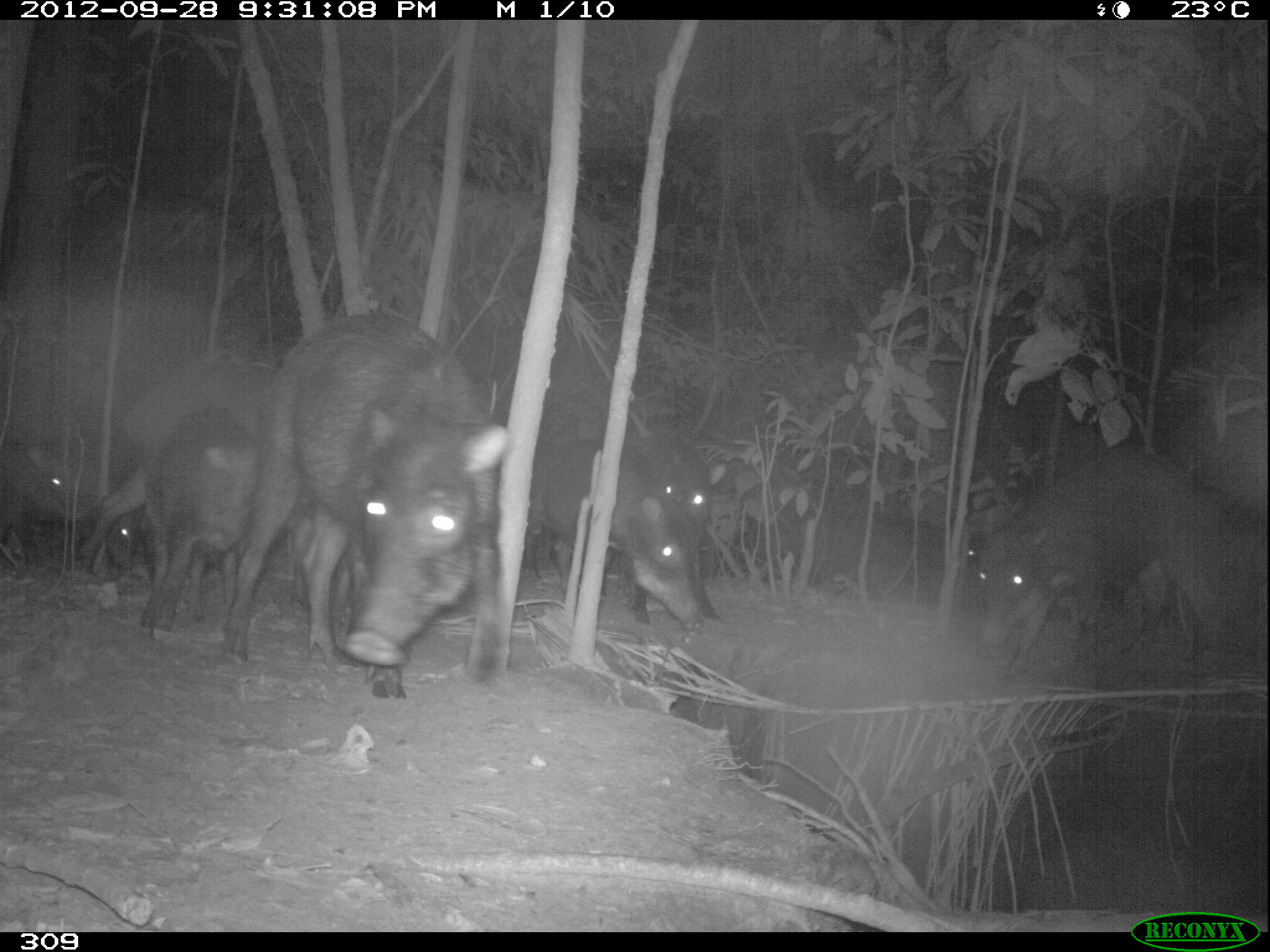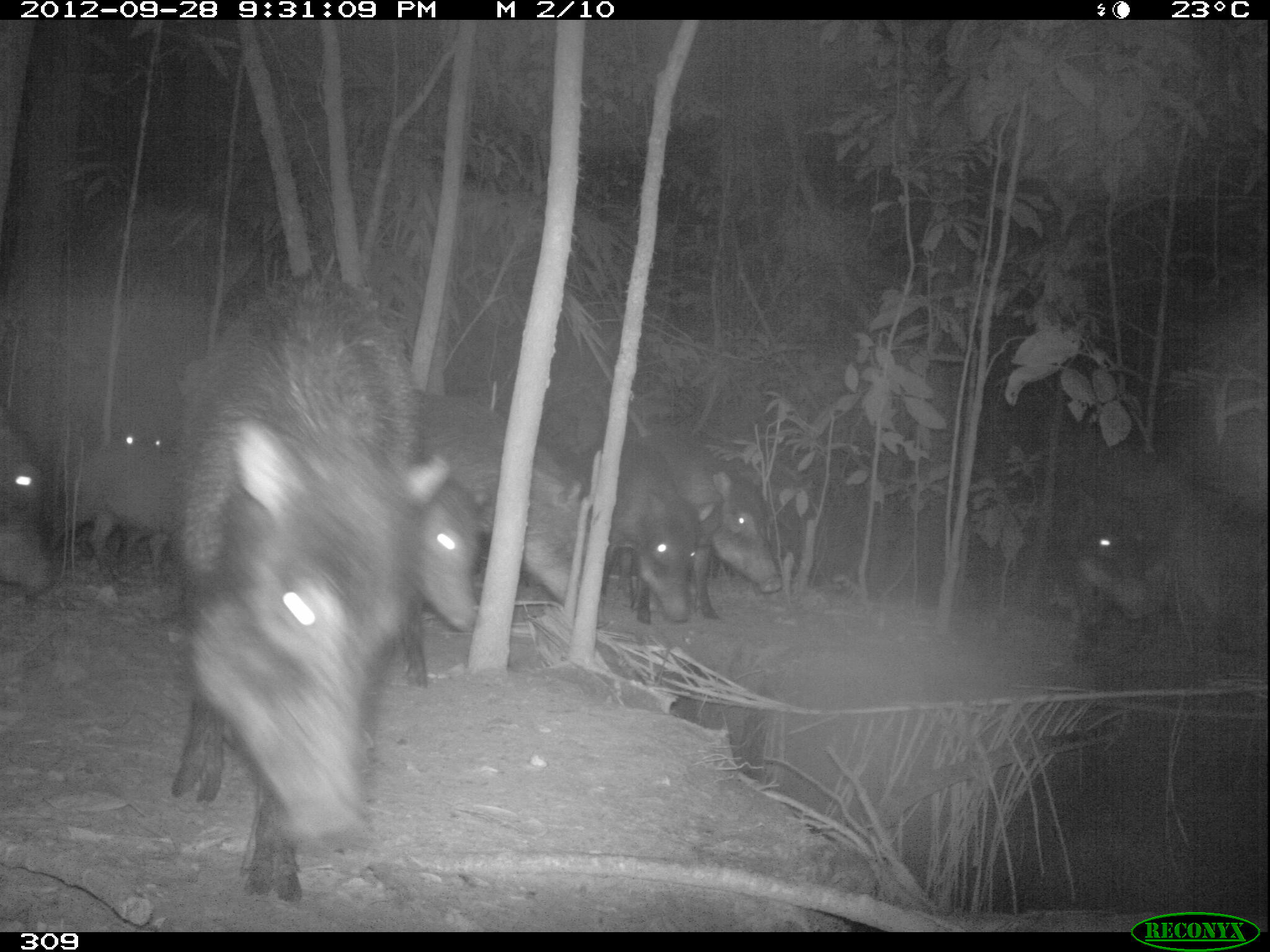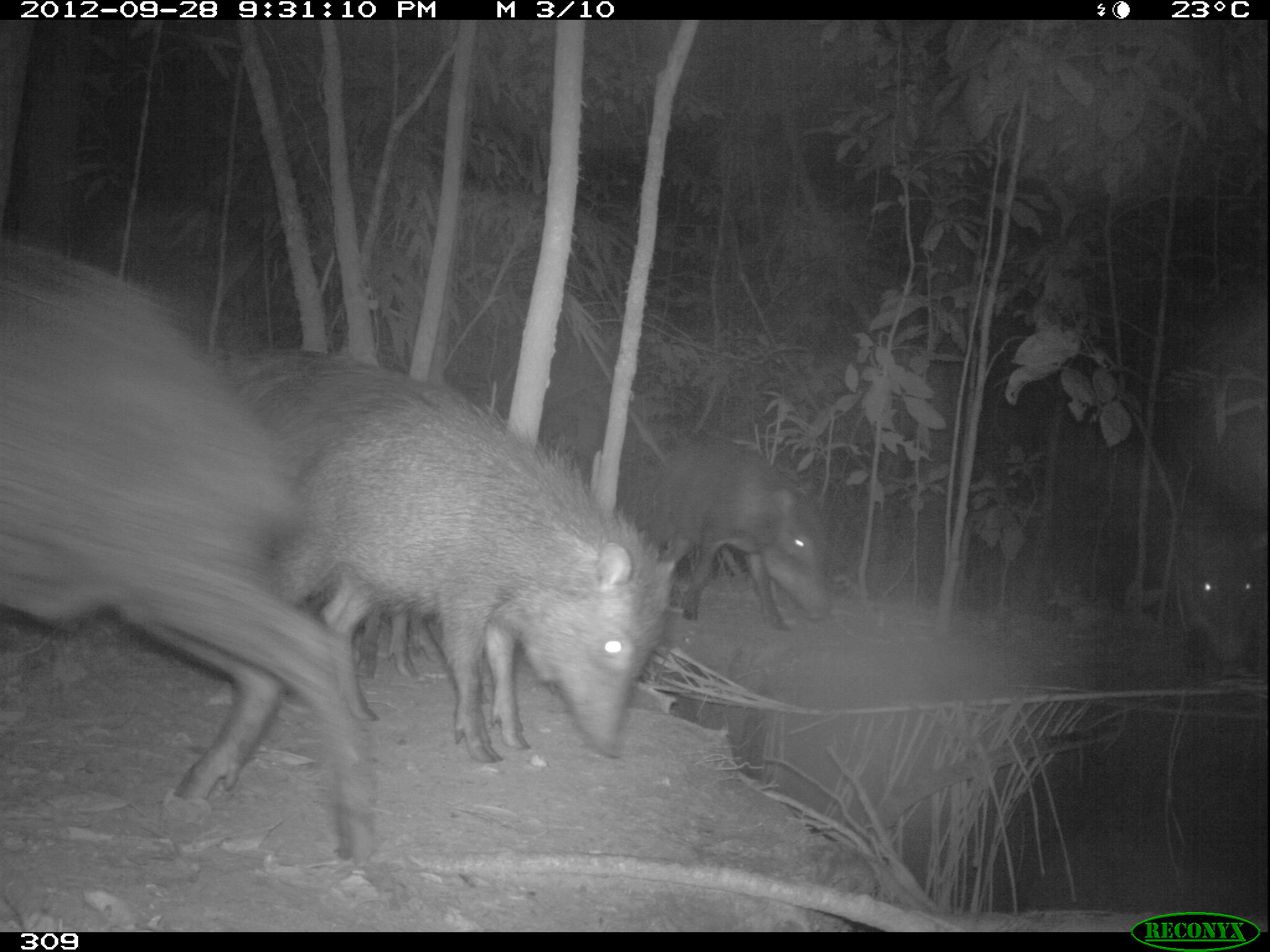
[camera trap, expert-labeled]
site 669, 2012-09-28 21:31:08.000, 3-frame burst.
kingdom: Animalia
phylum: Chordata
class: Mammalia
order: Artiodactyla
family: Tayassuidae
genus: Tayassu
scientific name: Tayassu pecari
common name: white-lipped peccary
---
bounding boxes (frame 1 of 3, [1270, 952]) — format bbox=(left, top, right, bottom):
tayassu pecari: bbox=(220, 314, 505, 698); bbox=(977, 446, 1231, 671); bbox=(78, 356, 283, 576); bbox=(528, 436, 722, 632); bbox=(140, 399, 272, 640); bbox=(614, 435, 726, 620); bbox=(767, 496, 978, 591); bbox=(0, 442, 87, 563); bbox=(30, 510, 141, 569)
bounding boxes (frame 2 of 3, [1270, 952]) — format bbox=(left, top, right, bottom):
tayassu pecari: bbox=(168, 268, 446, 900); bbox=(421, 388, 588, 619); bbox=(1066, 446, 1240, 657); bbox=(642, 432, 781, 619); bbox=(576, 437, 715, 620); bbox=(55, 447, 173, 571); bbox=(395, 502, 475, 683); bbox=(0, 405, 51, 587); bbox=(120, 433, 166, 451)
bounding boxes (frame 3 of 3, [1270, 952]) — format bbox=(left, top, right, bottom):
tayassu pecari: bbox=(2, 241, 375, 866); bbox=(239, 350, 669, 760); bbox=(645, 443, 827, 628); bbox=(1186, 540, 1264, 673); bbox=(356, 601, 450, 679)